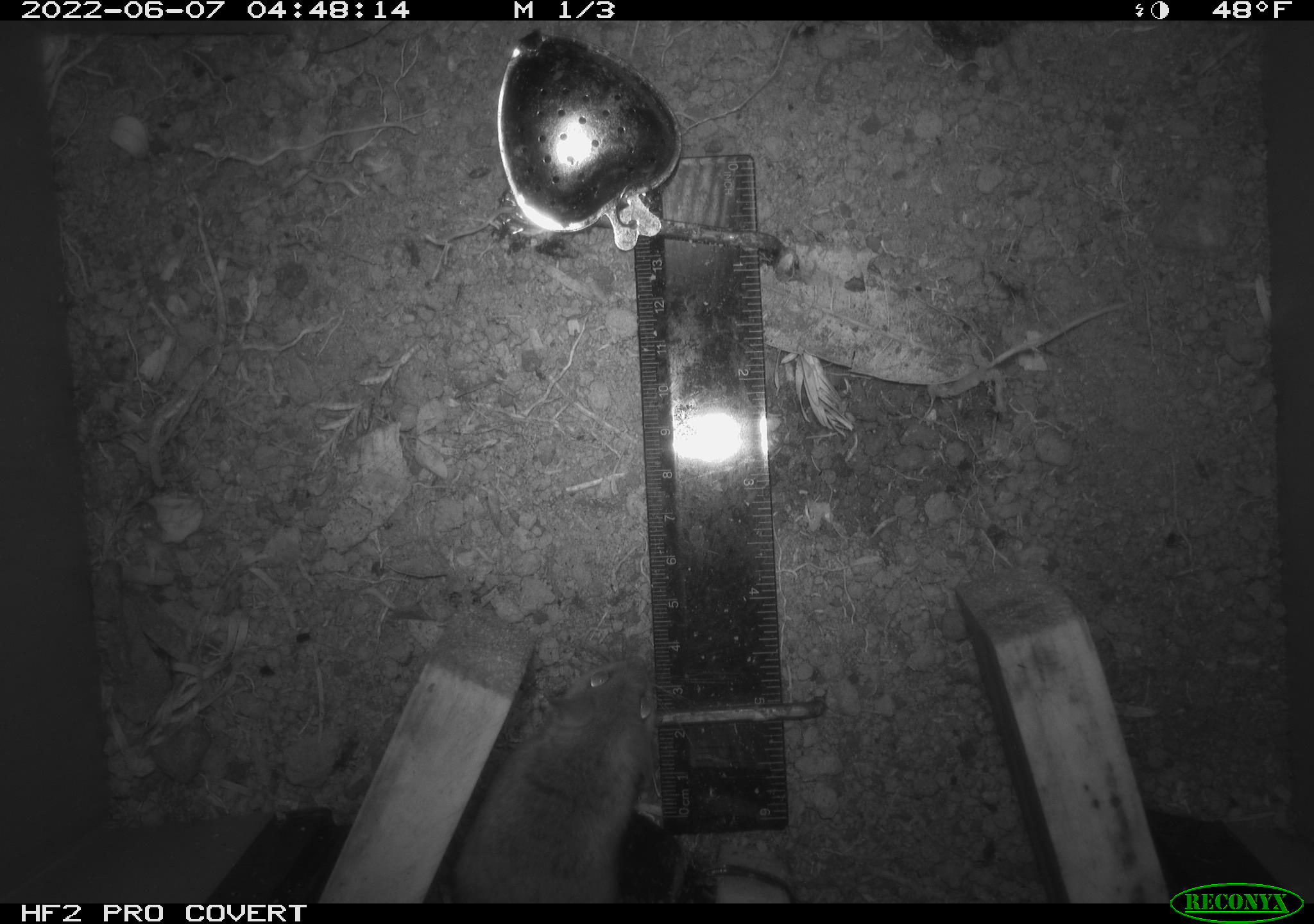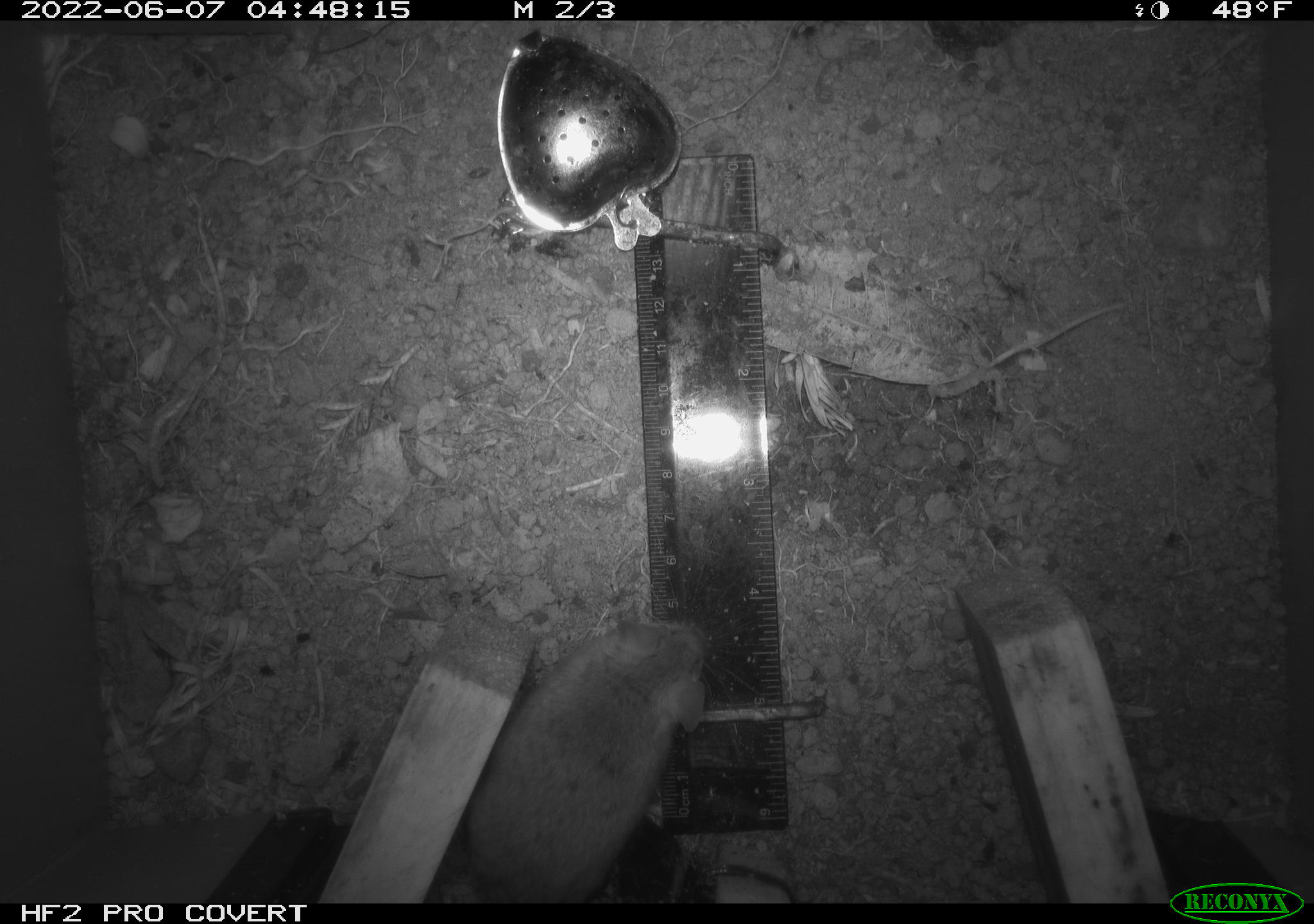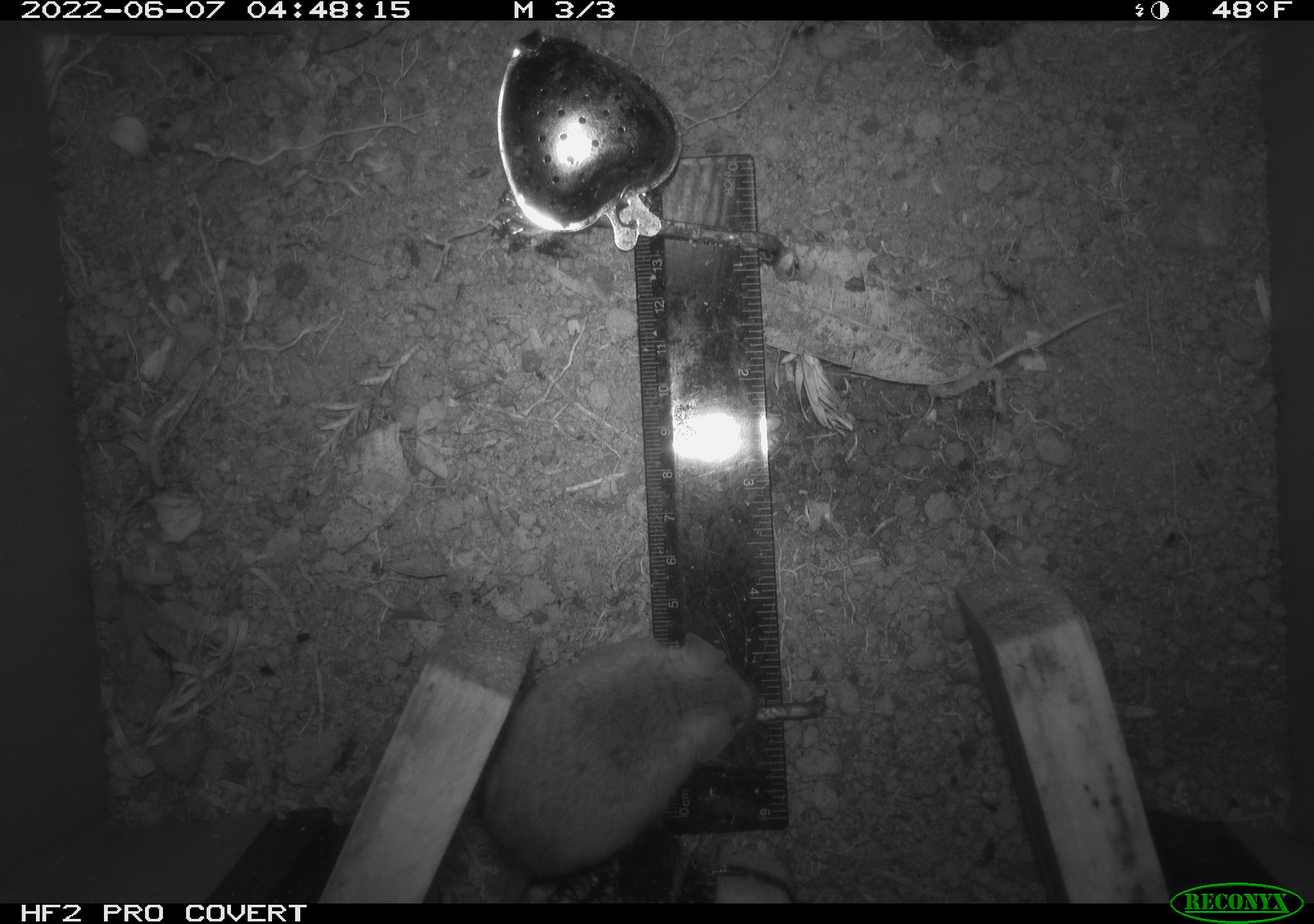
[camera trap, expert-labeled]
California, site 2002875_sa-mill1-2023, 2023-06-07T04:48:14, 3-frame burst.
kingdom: Animalia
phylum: Chordata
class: Mammalia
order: Rodentia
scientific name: Rodentia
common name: mouse species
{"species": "mouse species (Rodentia)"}